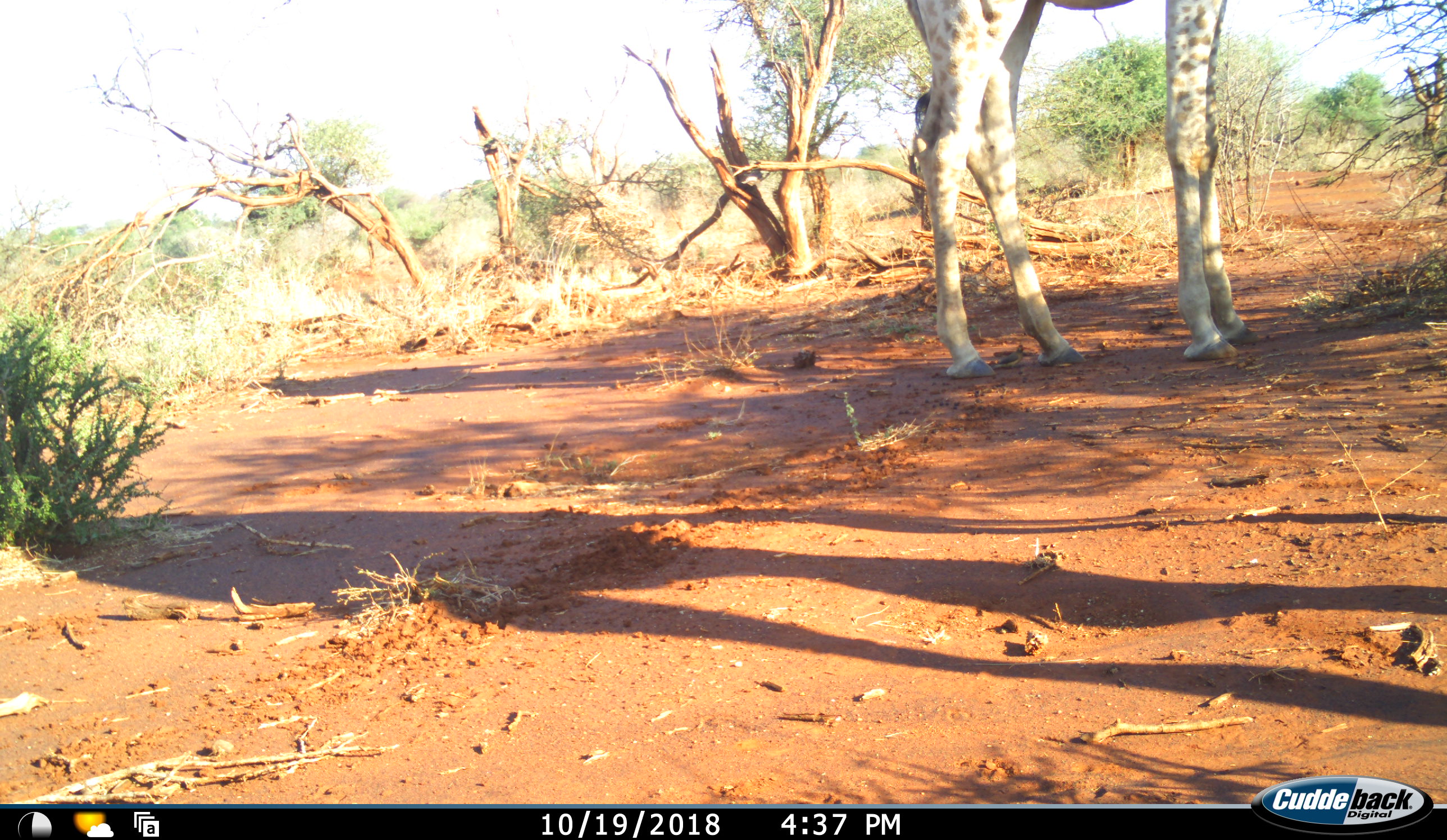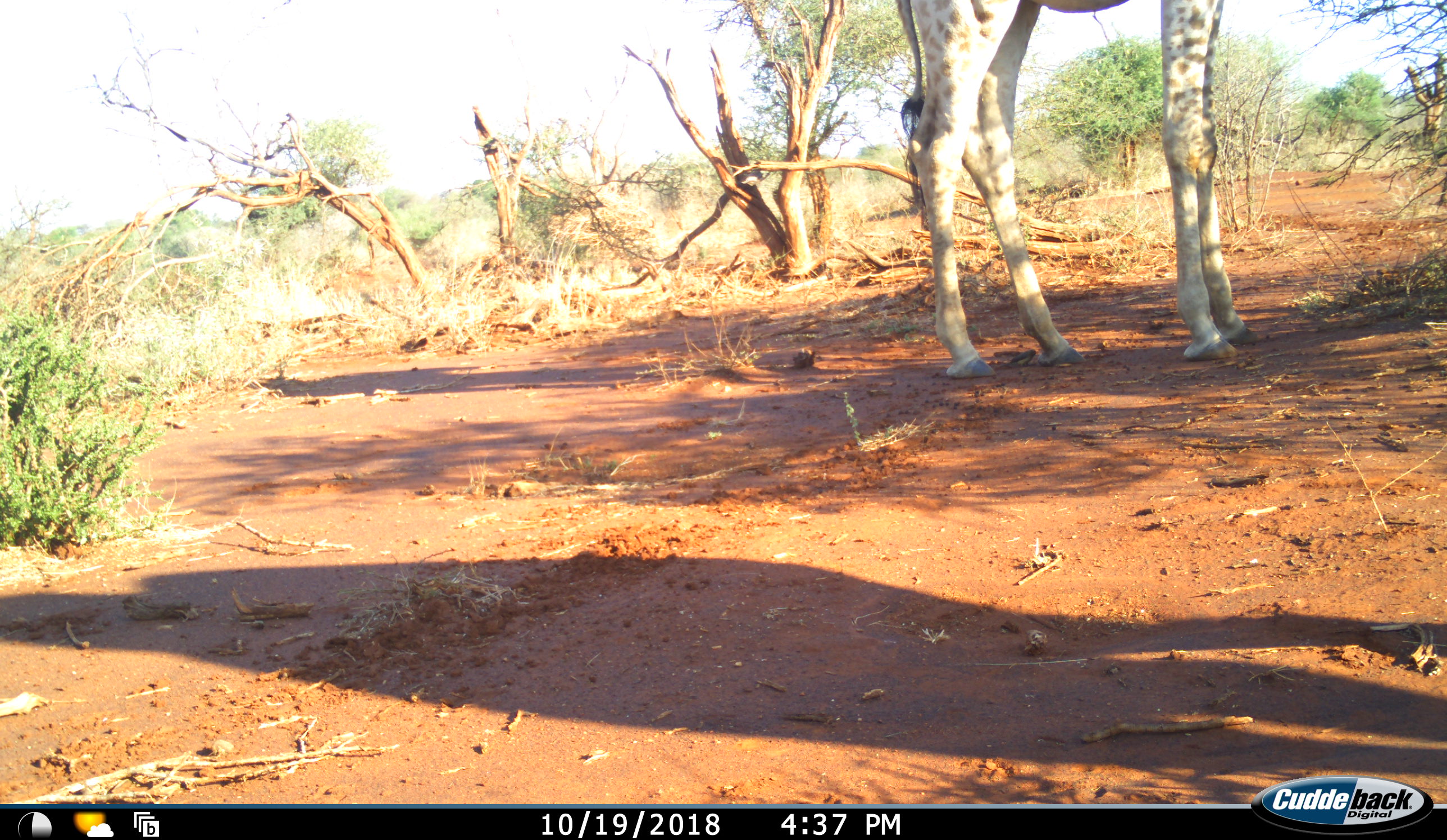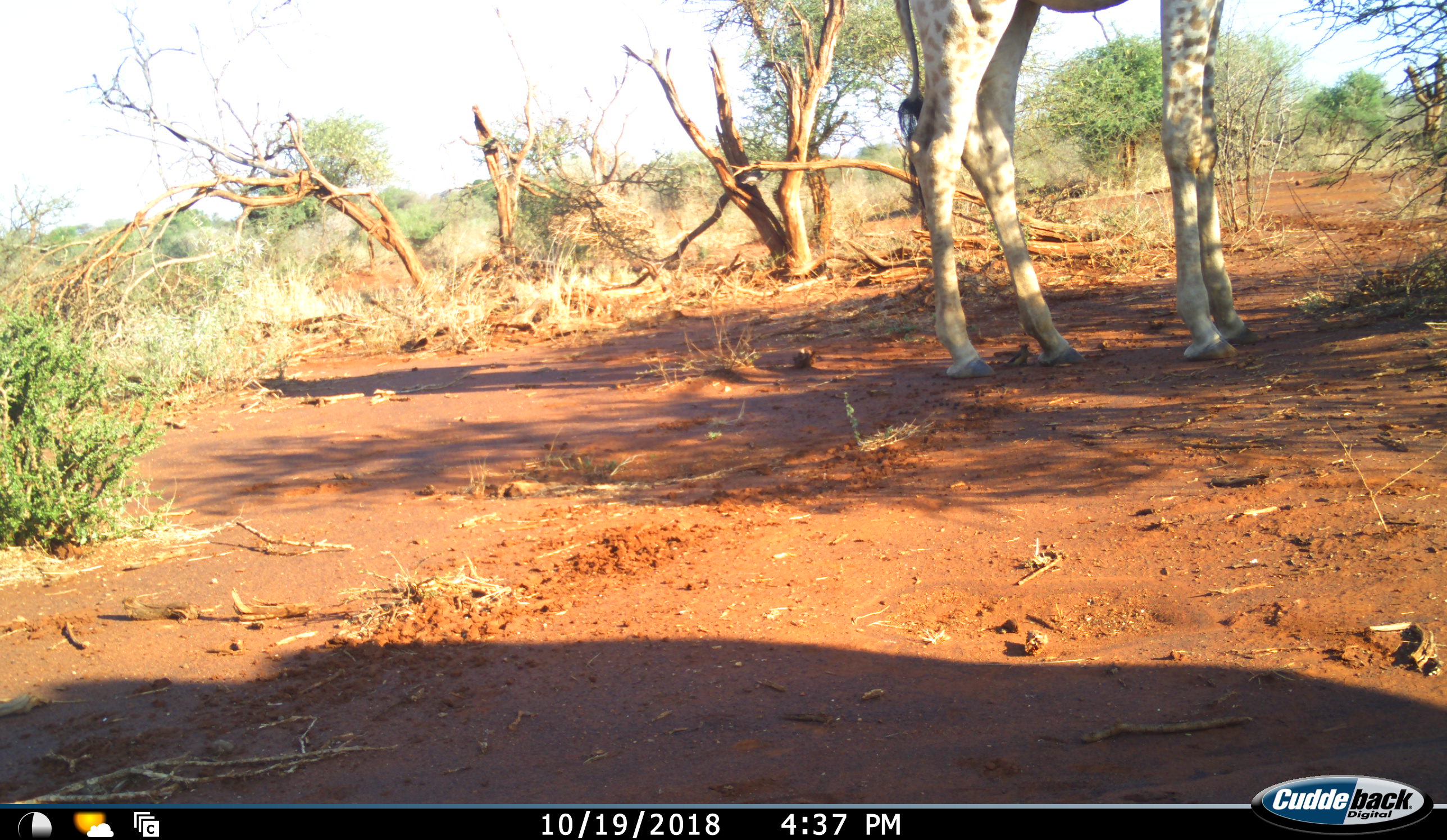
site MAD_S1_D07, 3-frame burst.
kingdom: Animalia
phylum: Chordata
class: Mammalia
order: Artiodactyla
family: Giraffidae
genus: Giraffa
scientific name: Giraffa camelopardalis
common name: giraffe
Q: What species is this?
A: Giraffe (Giraffa camelopardalis).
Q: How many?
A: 2.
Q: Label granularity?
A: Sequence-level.